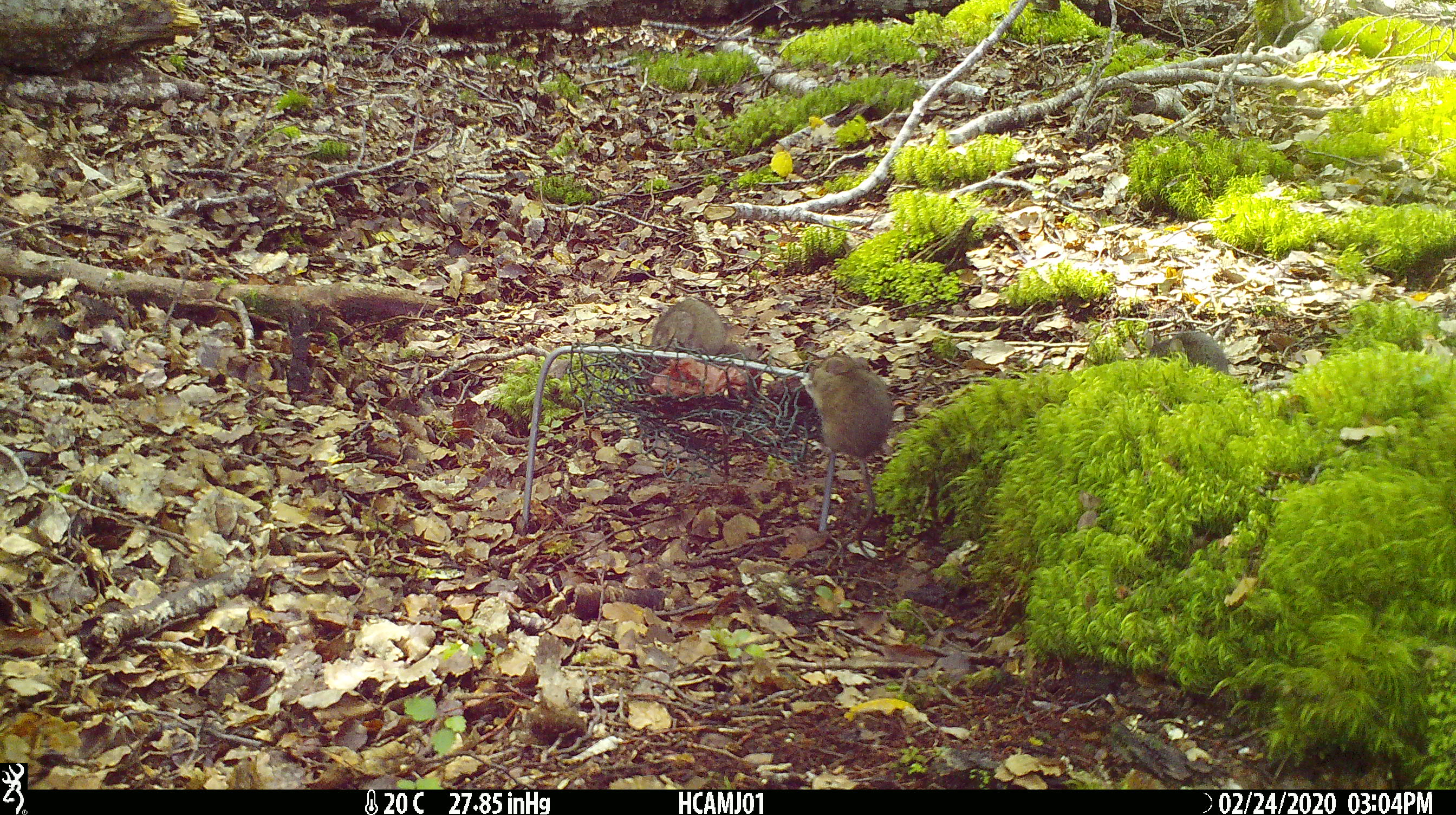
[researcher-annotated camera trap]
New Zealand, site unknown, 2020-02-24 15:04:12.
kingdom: Animalia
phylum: Chordata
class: Mammalia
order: Rodentia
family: Muridae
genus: Mus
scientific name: Mus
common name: mouse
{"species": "mouse (Mus)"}